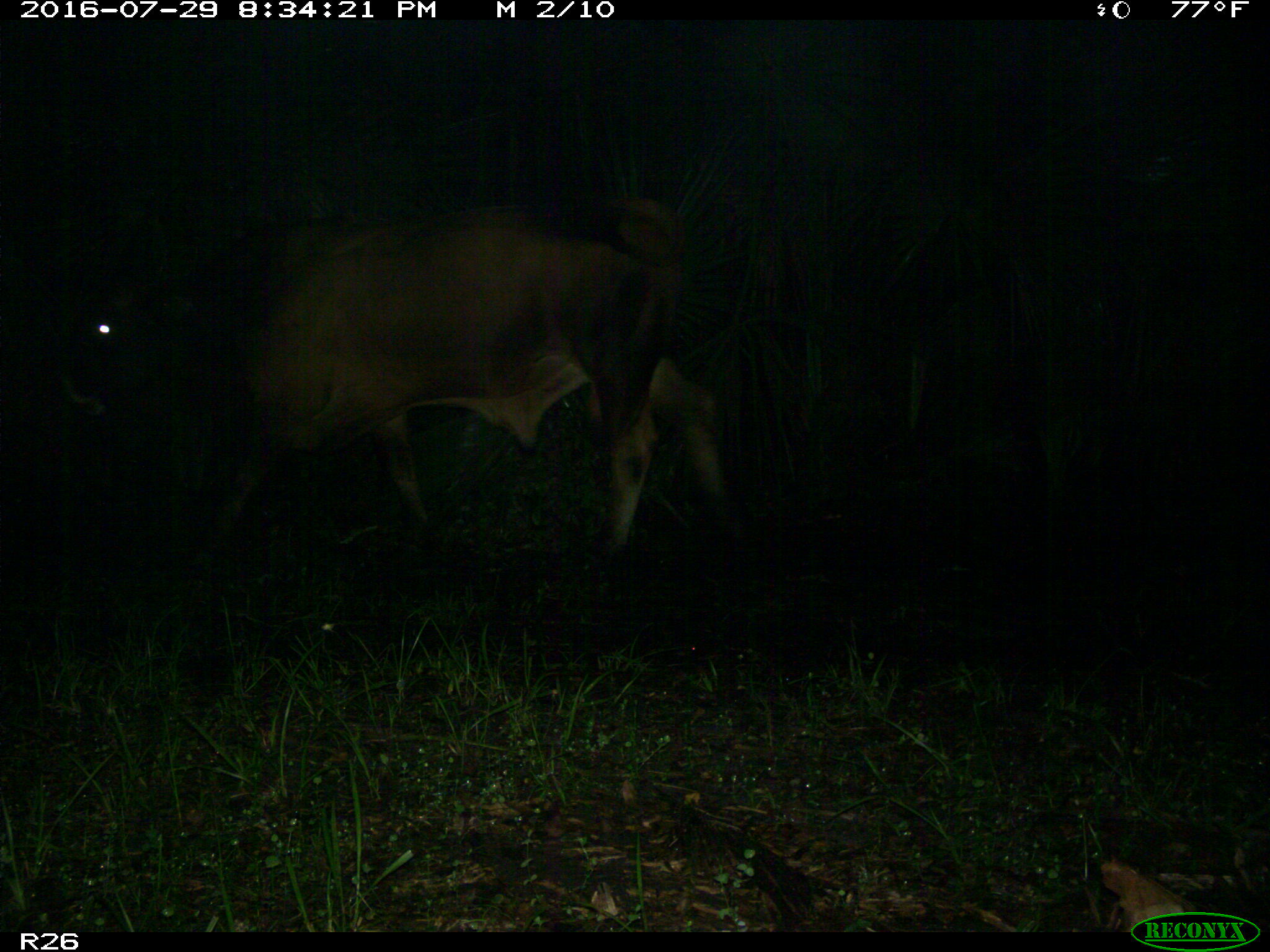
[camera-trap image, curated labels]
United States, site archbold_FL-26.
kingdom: Animalia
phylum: Chordata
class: Mammalia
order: Artiodactyla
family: Bovidae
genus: Bos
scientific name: Bos taurus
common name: domestic cow